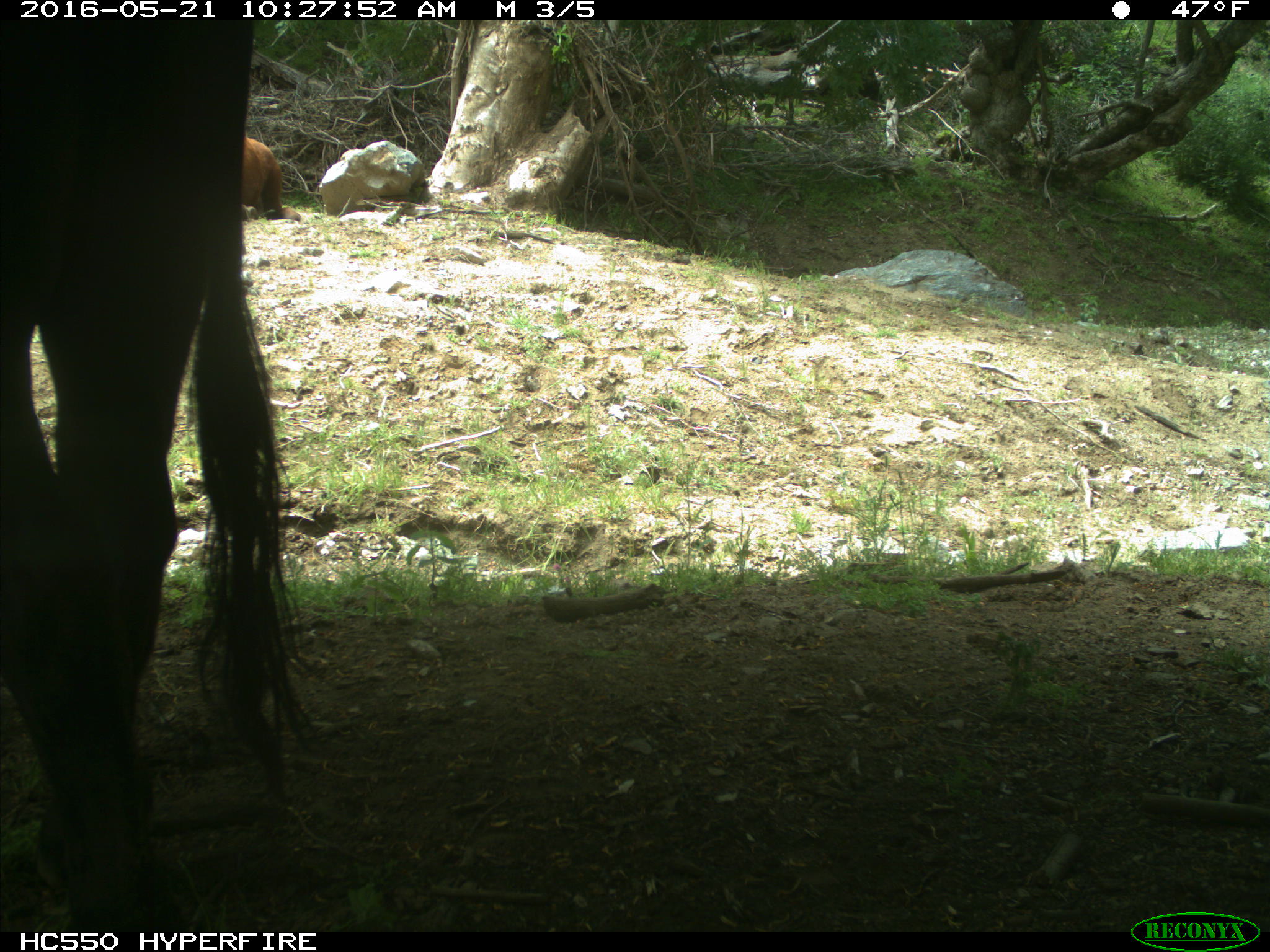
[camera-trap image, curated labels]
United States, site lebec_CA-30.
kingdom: Animalia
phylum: Chordata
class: Mammalia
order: Artiodactyla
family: Bovidae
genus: Bos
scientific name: Bos taurus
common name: domestic cow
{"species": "Bos taurus (domestic cow)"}